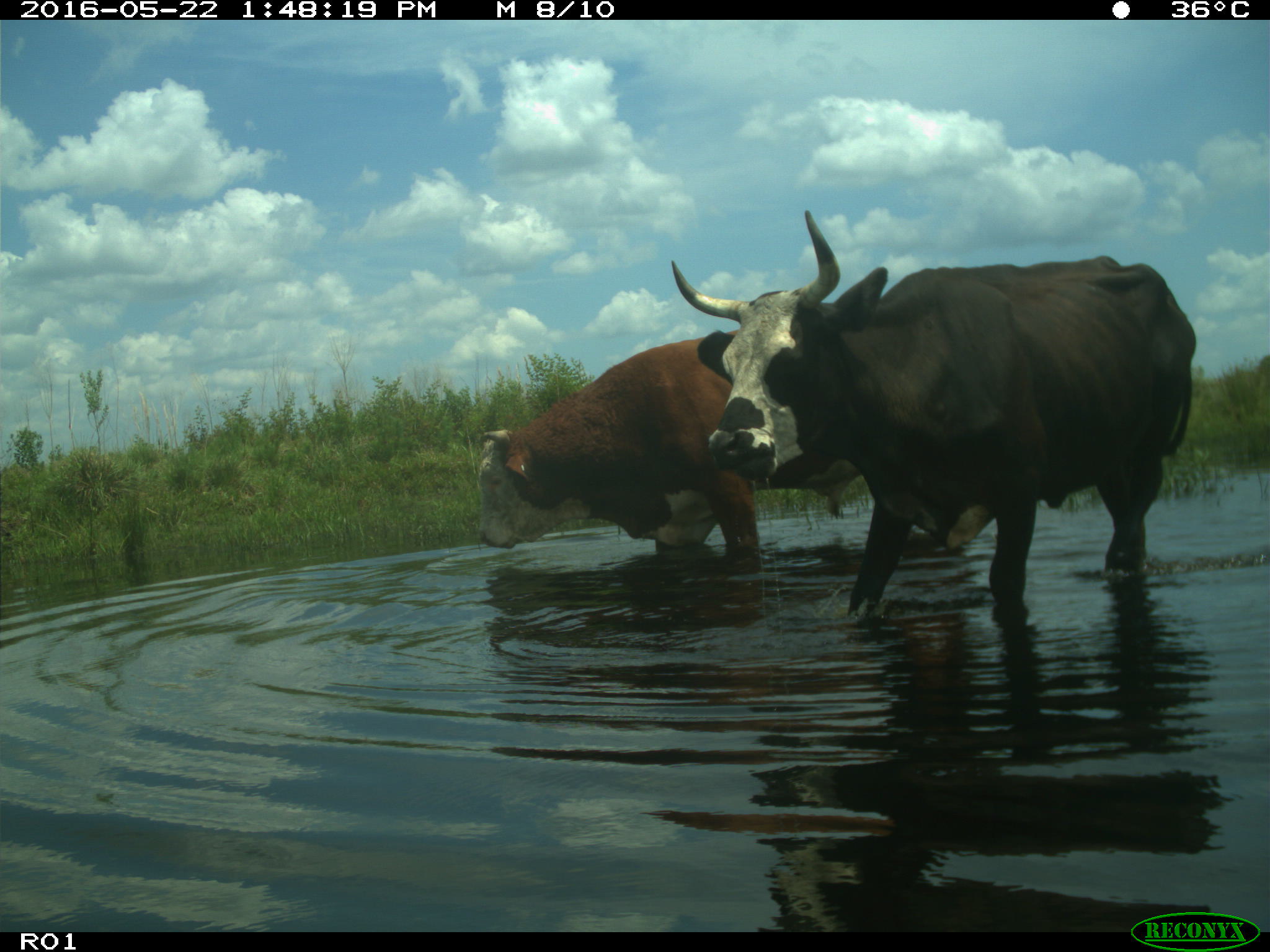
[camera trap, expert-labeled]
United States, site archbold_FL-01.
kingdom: Animalia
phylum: Chordata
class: Mammalia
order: Artiodactyla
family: Bovidae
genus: Bos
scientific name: Bos taurus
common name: domestic cow